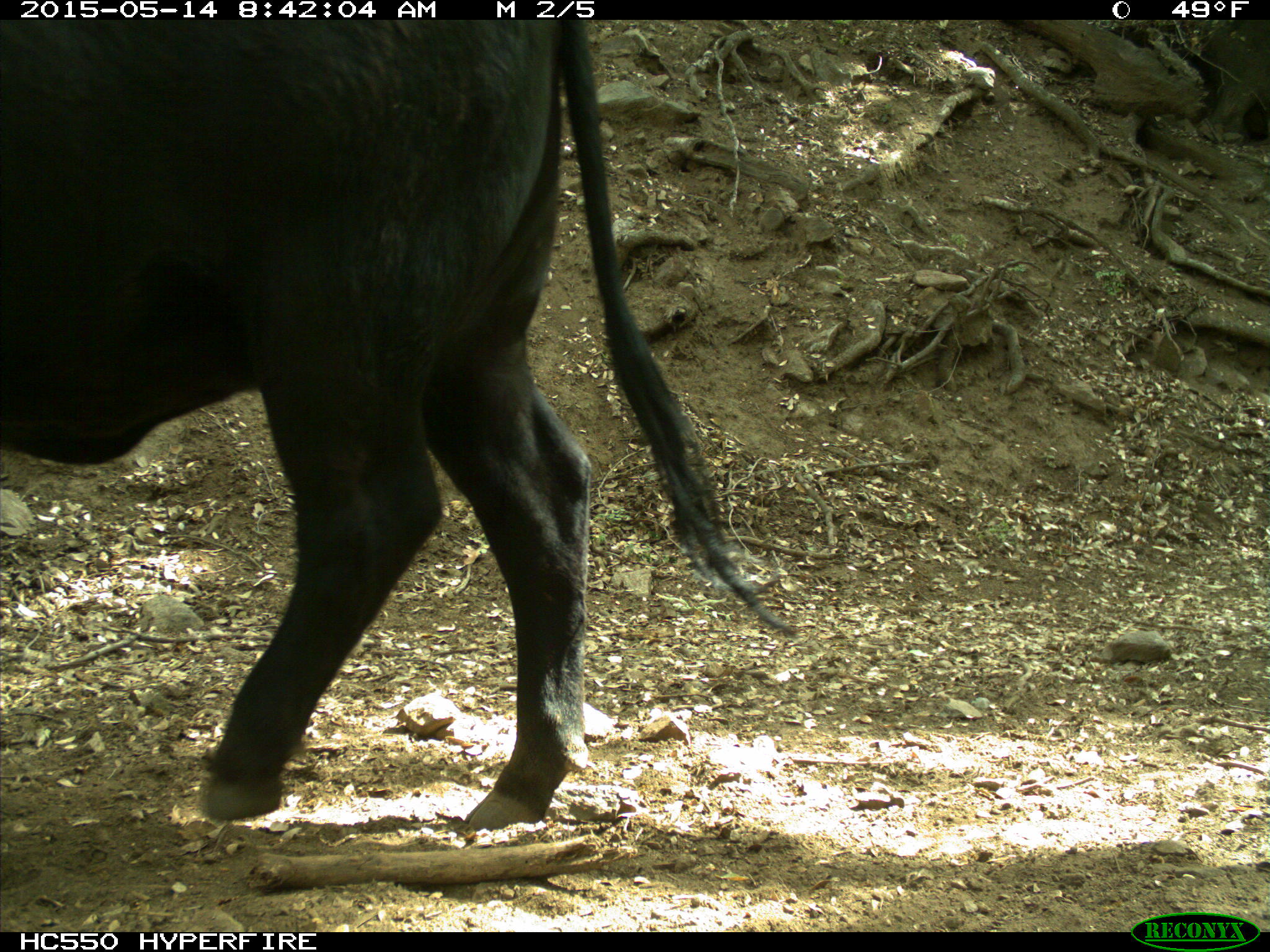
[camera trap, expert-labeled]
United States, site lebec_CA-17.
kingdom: Animalia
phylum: Chordata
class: Mammalia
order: Artiodactyla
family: Bovidae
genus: Bos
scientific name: Bos taurus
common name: domestic cow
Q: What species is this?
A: Bos taurus (domestic cow).